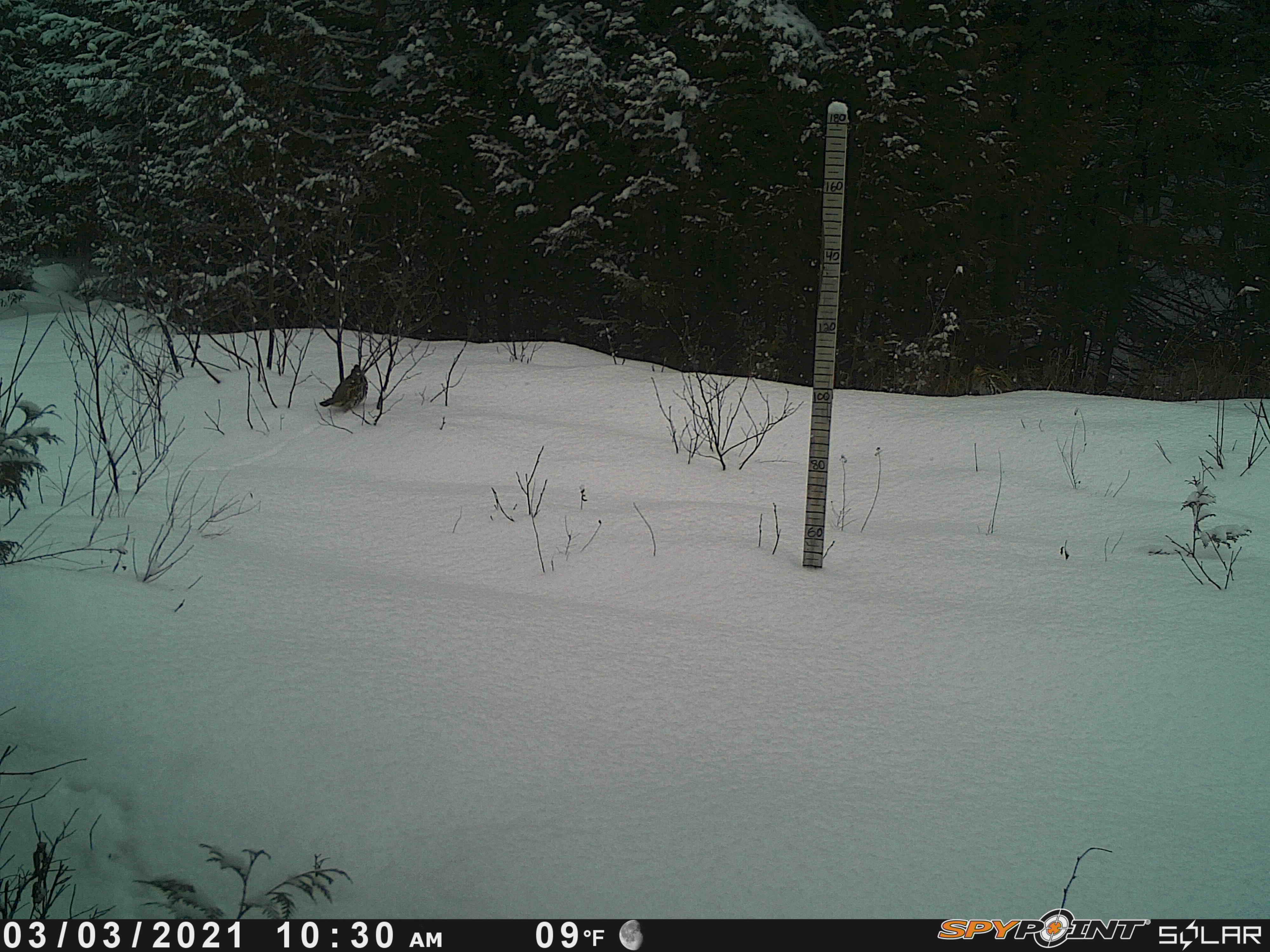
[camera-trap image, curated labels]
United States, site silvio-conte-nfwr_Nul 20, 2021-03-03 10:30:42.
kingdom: Animalia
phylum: Chordata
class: Aves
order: Galliformes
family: Phasianidae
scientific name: Phasianidae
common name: grouse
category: grouse sp.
Grouse sp. (grouse) (Phasianidae).